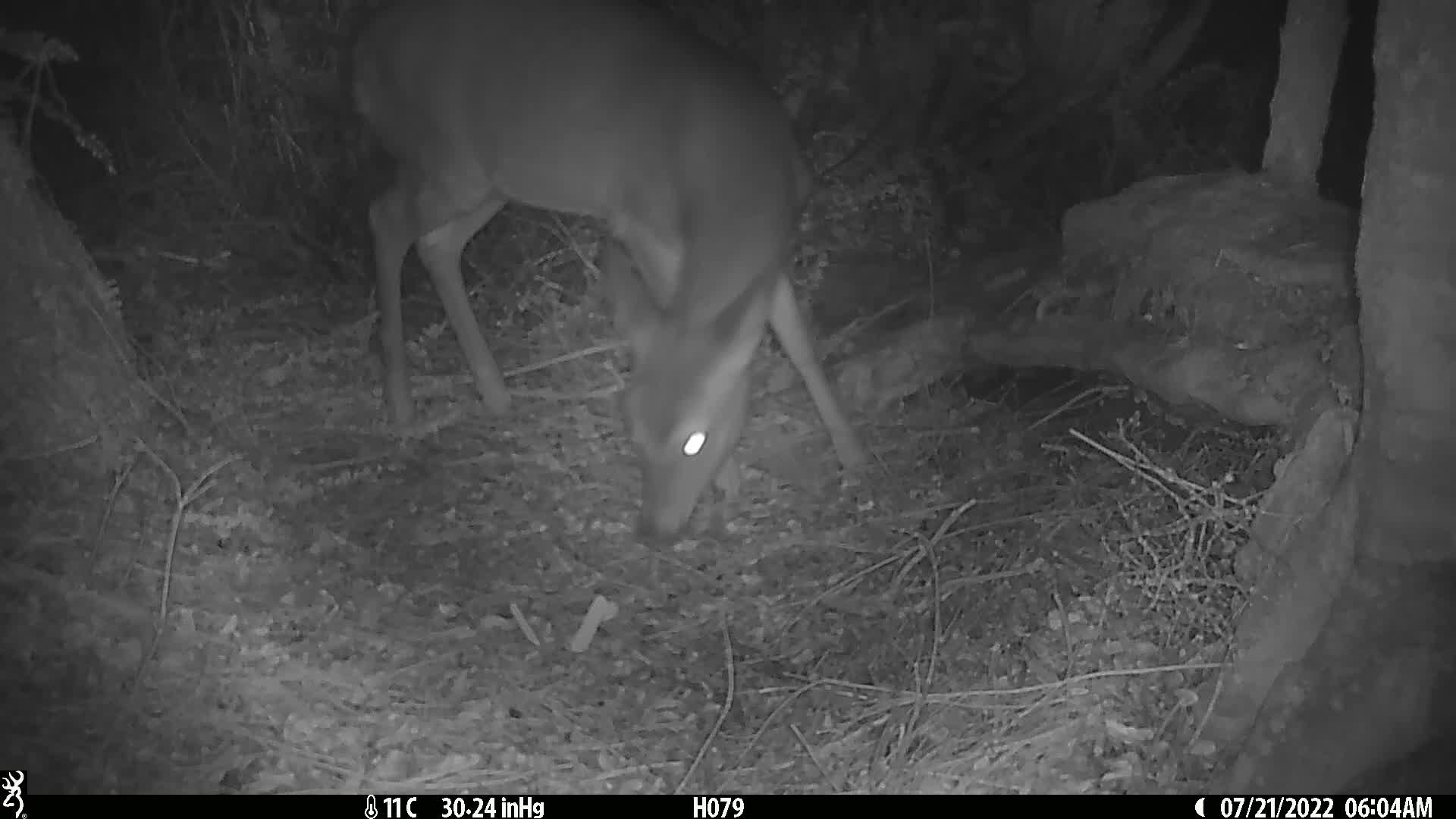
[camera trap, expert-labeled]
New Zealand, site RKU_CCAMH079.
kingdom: Animalia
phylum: Chordata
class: Mammalia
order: Artiodactyla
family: Cervidae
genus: Odocoileus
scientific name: Odocoileus virginianus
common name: white-tailed deer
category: white tailed deer